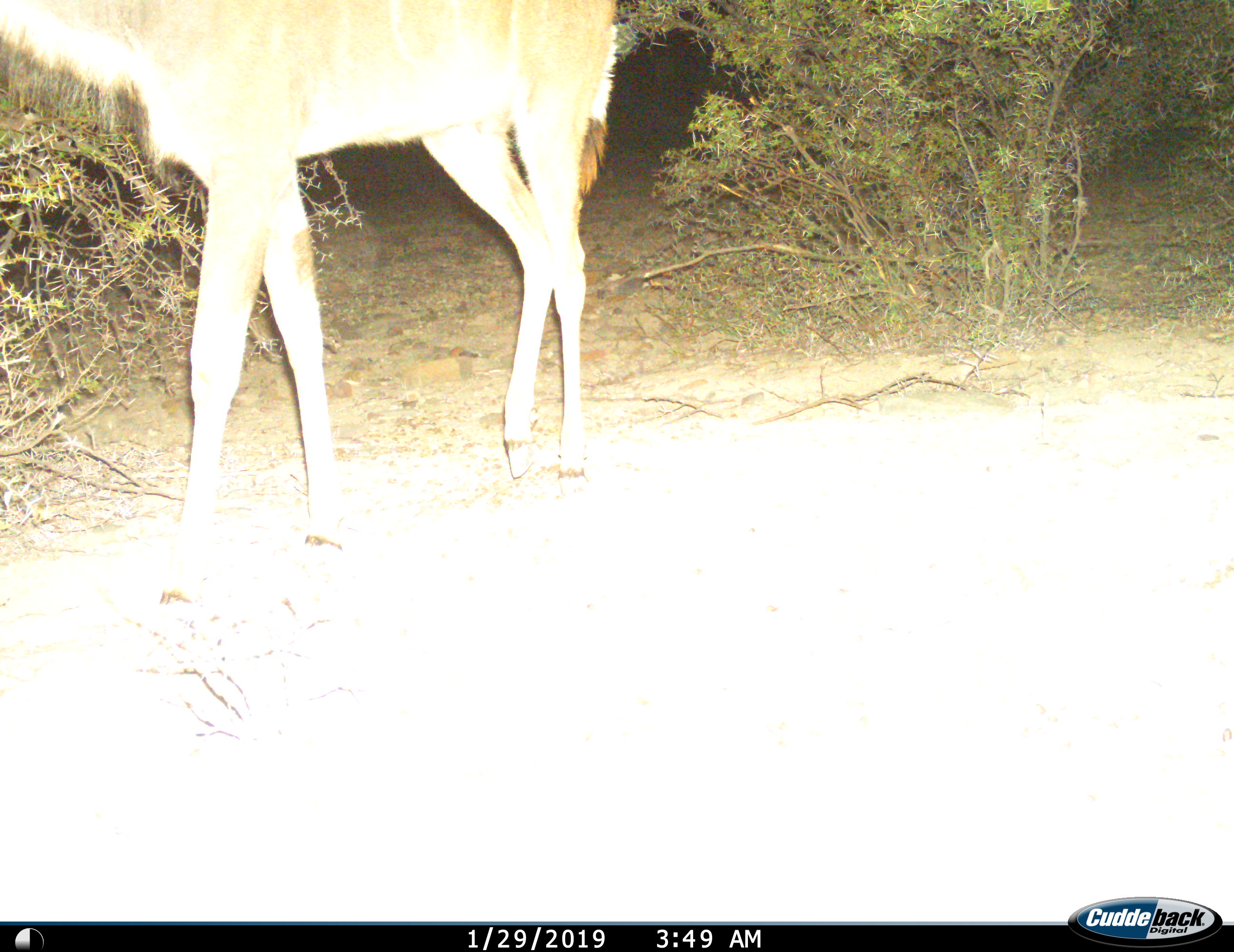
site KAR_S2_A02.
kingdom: Animalia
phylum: Chordata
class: Mammalia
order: Artiodactyla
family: Bovidae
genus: Tragelaphus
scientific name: Tragelaphus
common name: kudu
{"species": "kudu (Tragelaphus)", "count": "1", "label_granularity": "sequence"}